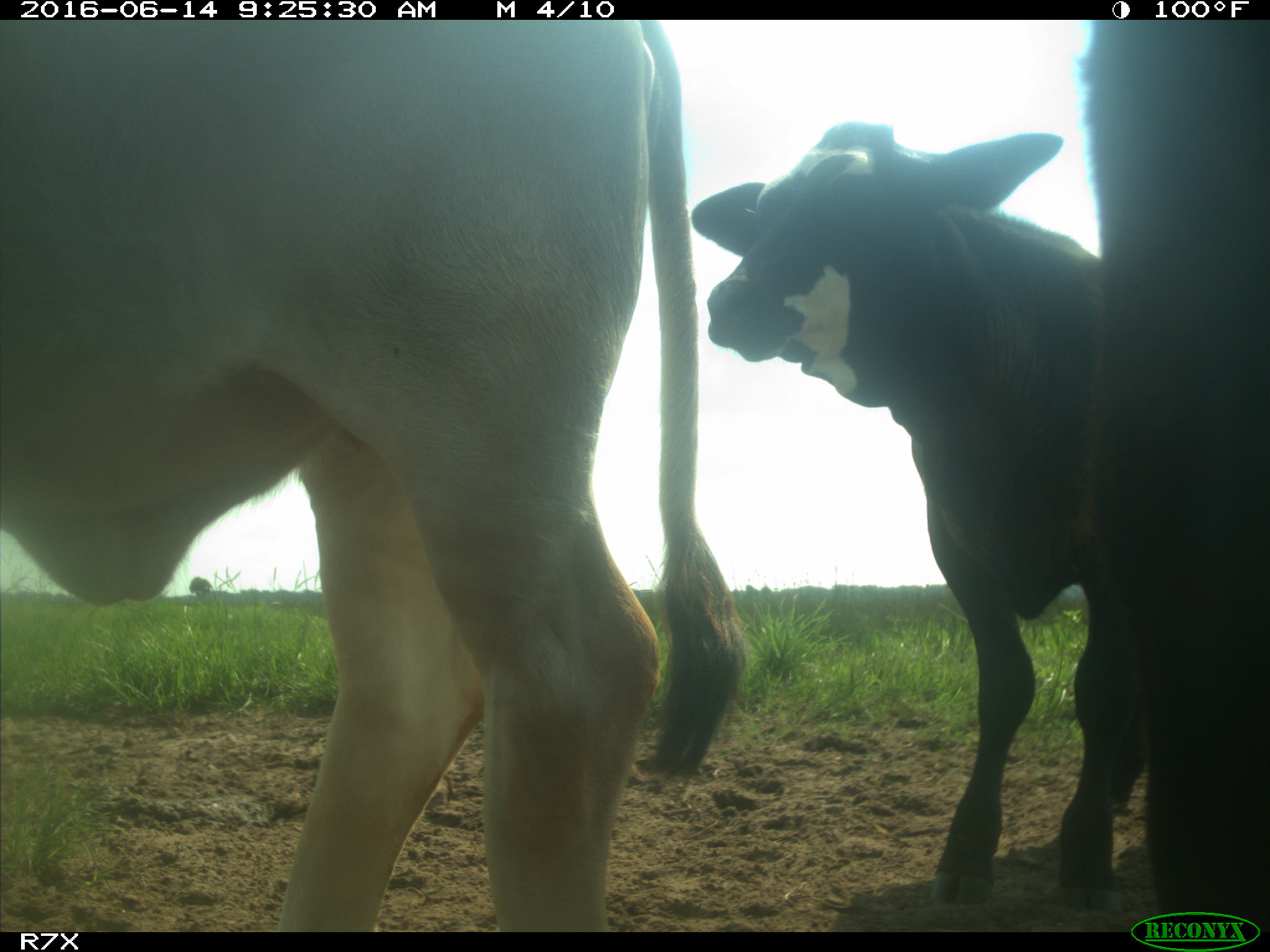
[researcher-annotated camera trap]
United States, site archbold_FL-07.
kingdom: Animalia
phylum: Chordata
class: Mammalia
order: Artiodactyla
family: Bovidae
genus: Bos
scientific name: Bos taurus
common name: domestic cow